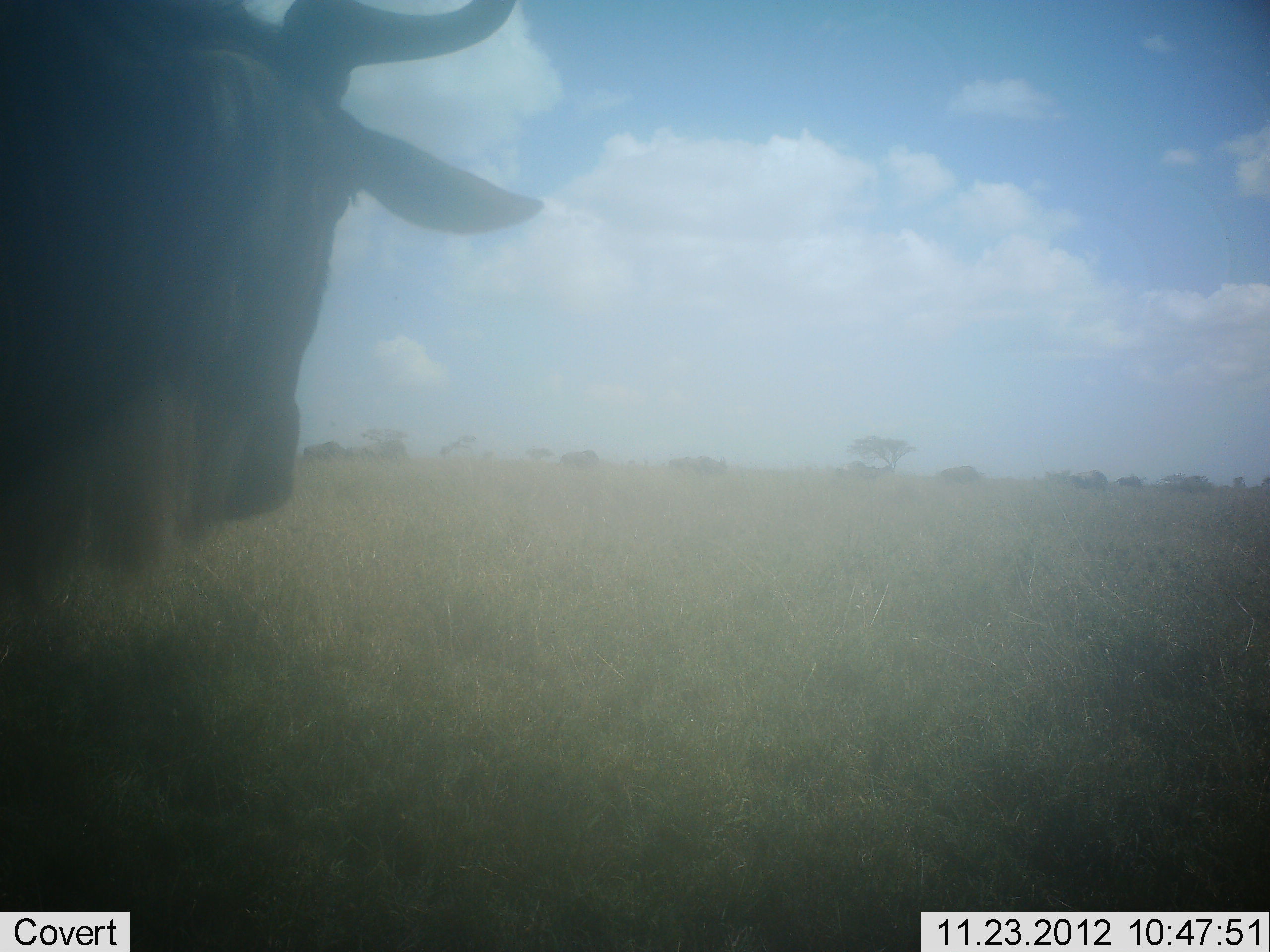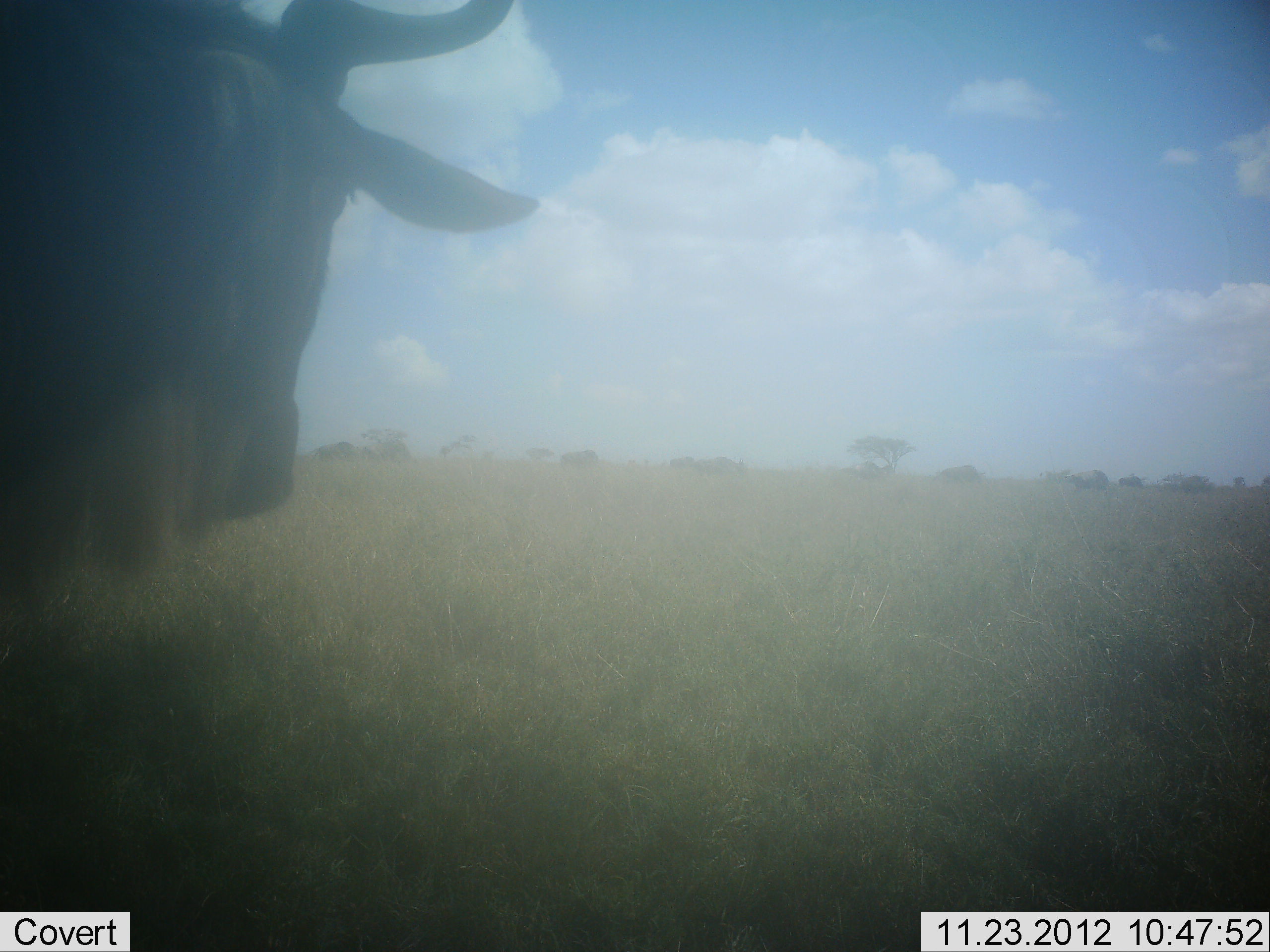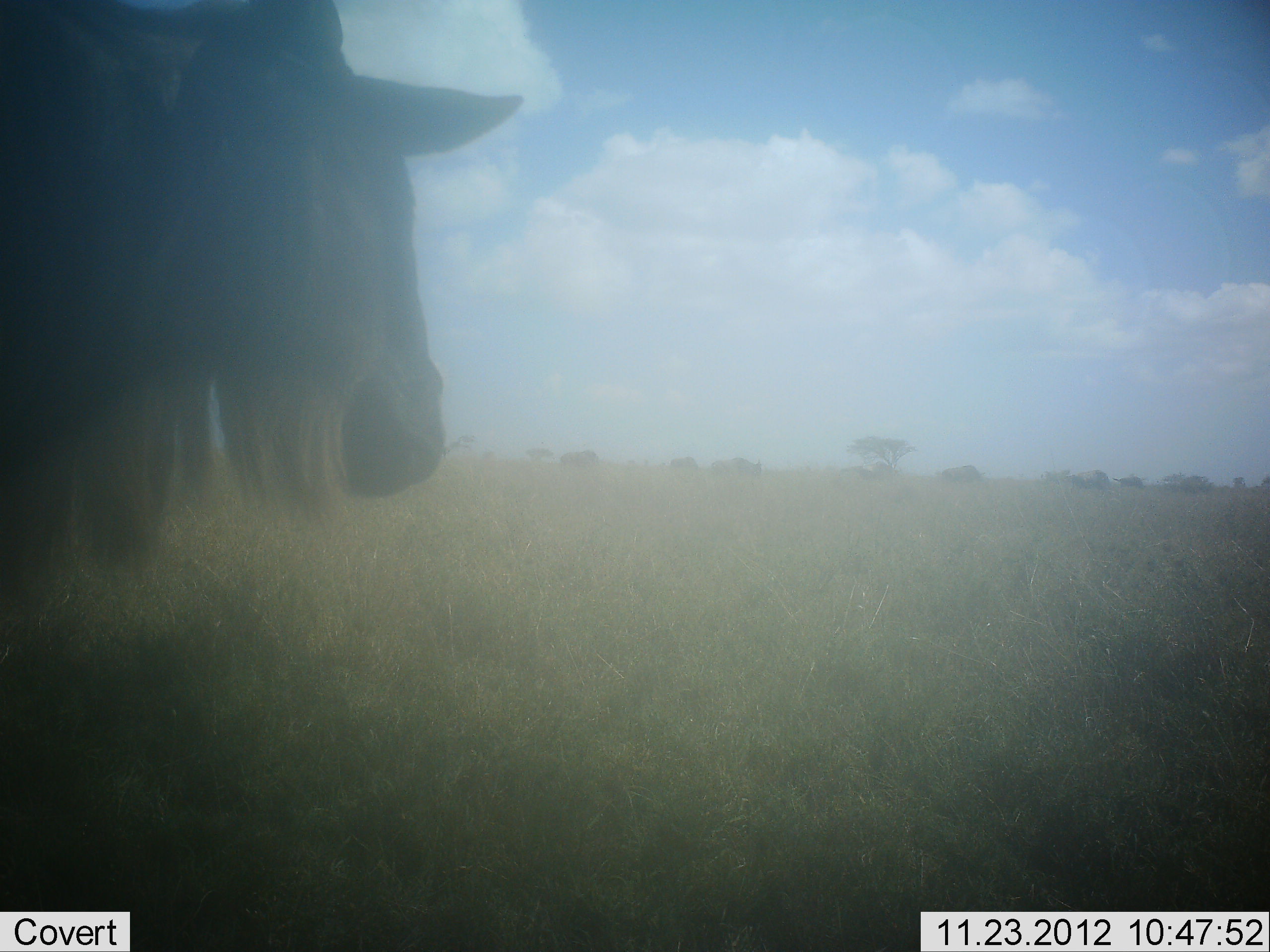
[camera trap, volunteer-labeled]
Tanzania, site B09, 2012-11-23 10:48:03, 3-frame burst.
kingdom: Animalia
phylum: Chordata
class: Mammalia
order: Artiodactyla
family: Bovidae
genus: Connochaetes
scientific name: Connochaetes taurinus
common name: blue wildebeest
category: wildebeest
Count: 4.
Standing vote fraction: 90%.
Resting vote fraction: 0%.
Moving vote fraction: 40%.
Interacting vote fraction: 0%.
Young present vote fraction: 0%.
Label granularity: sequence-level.